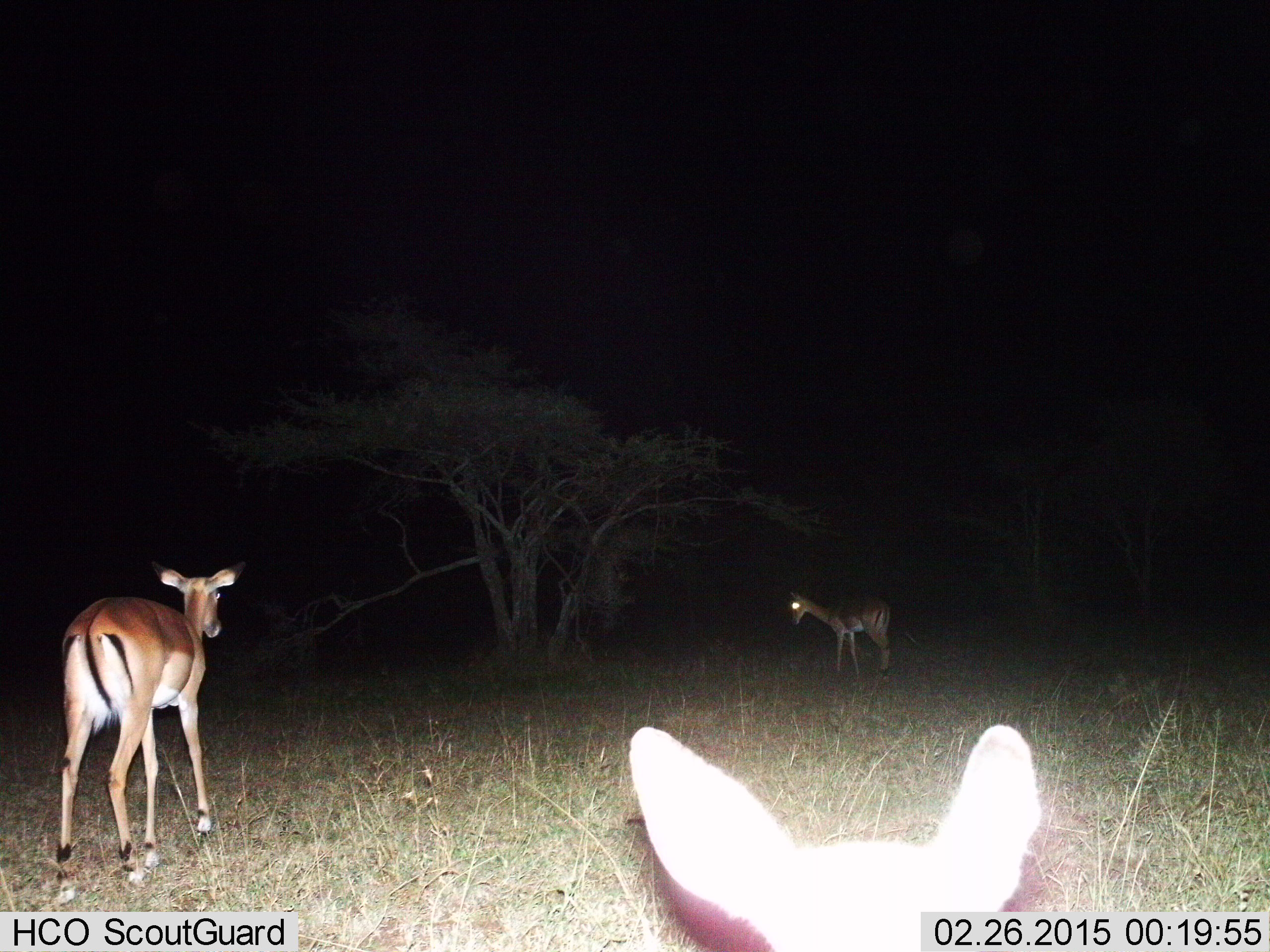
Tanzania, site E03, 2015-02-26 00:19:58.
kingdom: Animalia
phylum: Chordata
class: Mammalia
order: Artiodactyla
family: Bovidae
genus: Aepyceros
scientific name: Aepyceros melampus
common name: impala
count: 3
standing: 80%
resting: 10%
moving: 30%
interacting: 0%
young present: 20%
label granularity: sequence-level